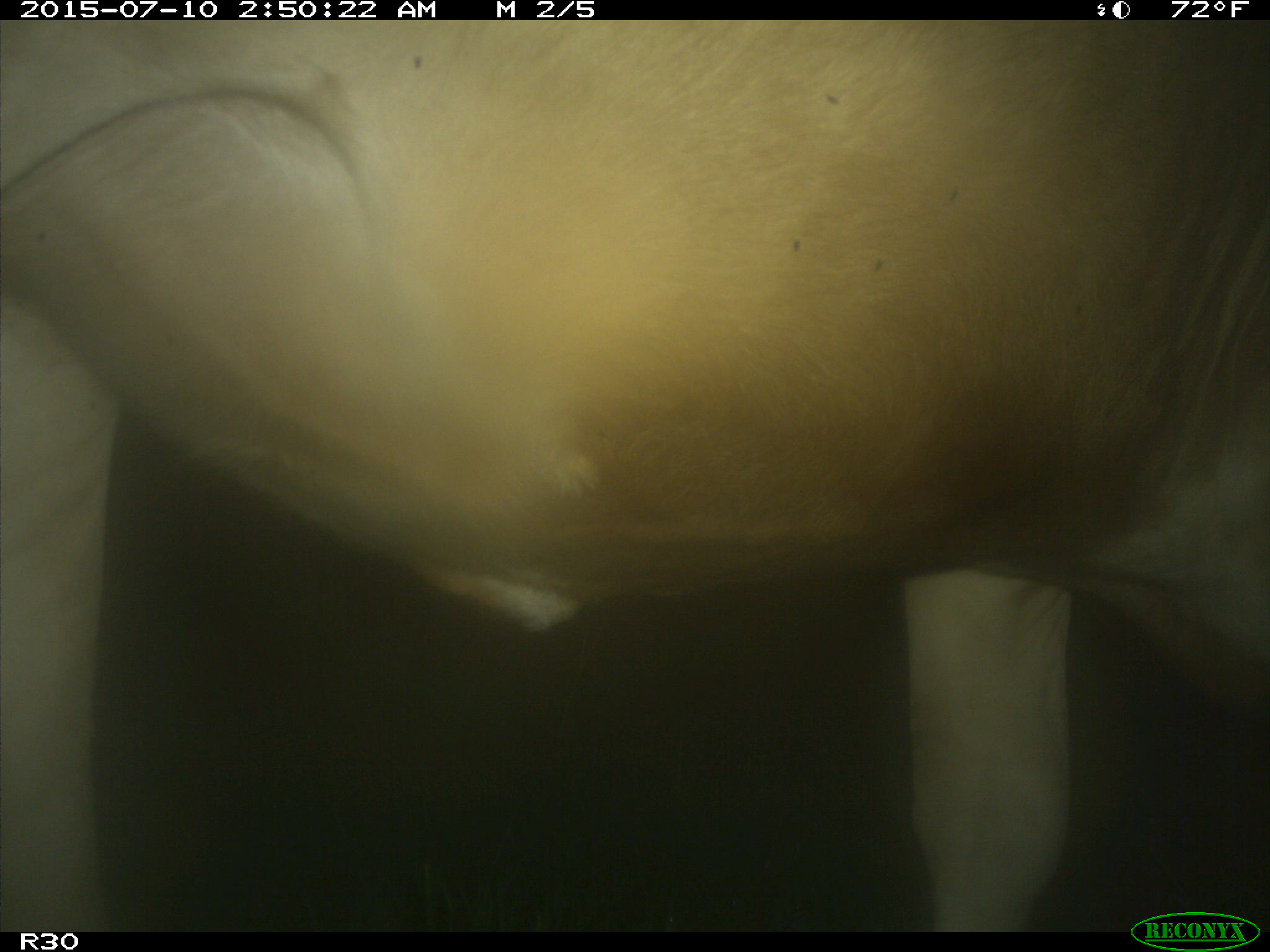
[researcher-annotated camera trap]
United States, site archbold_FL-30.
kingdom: Animalia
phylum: Chordata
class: Mammalia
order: Artiodactyla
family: Bovidae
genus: Bos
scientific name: Bos taurus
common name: domestic cow